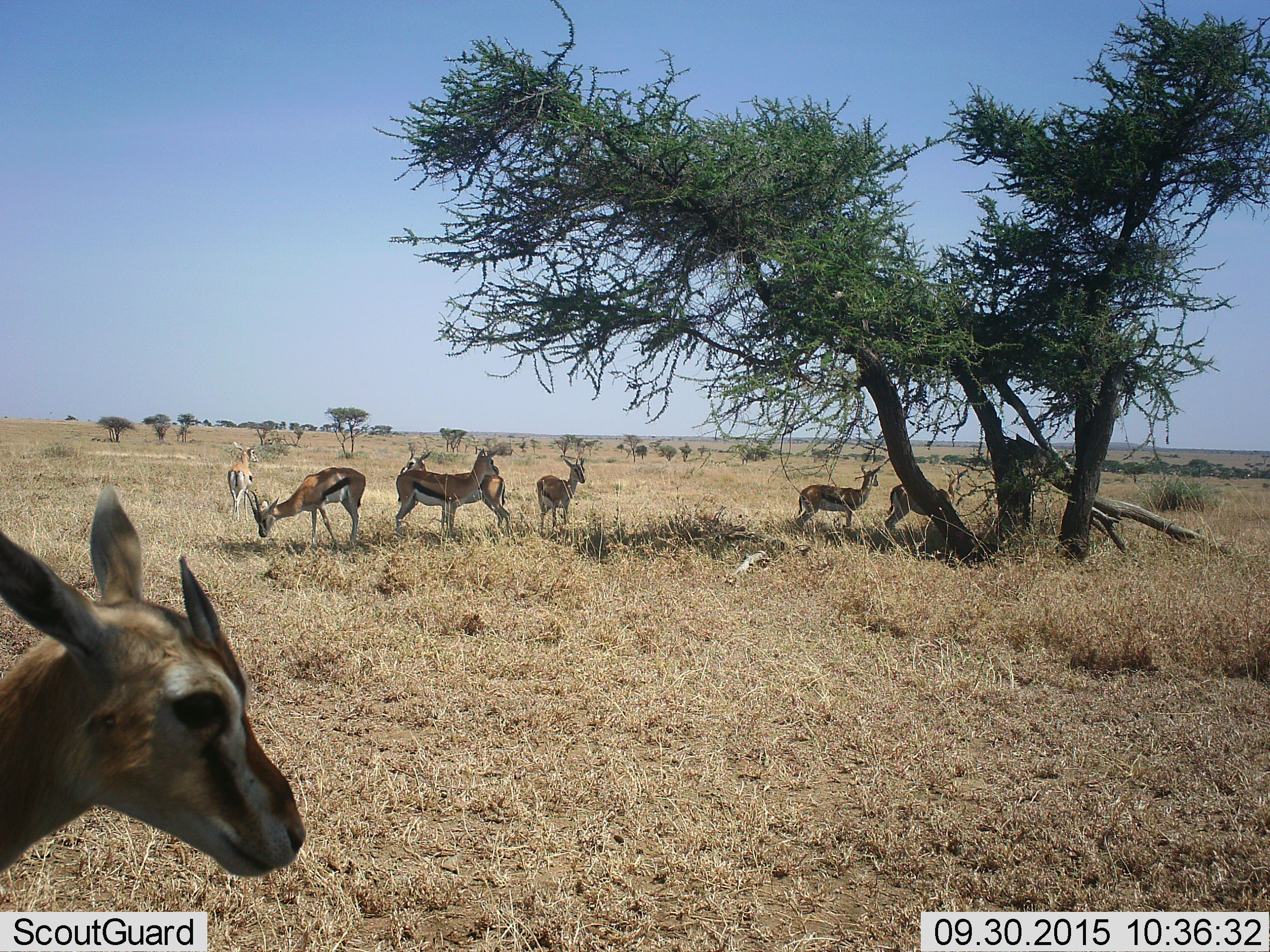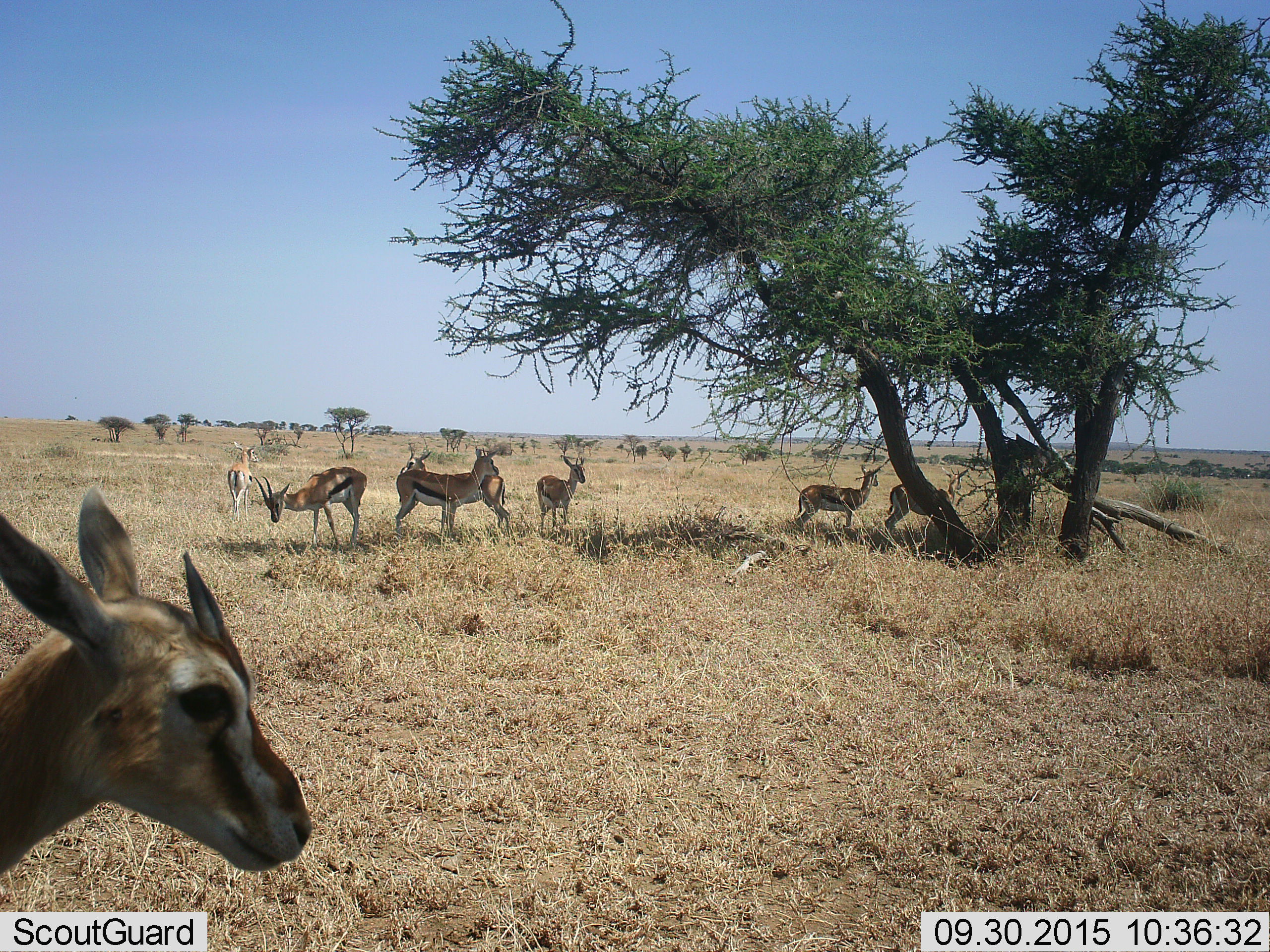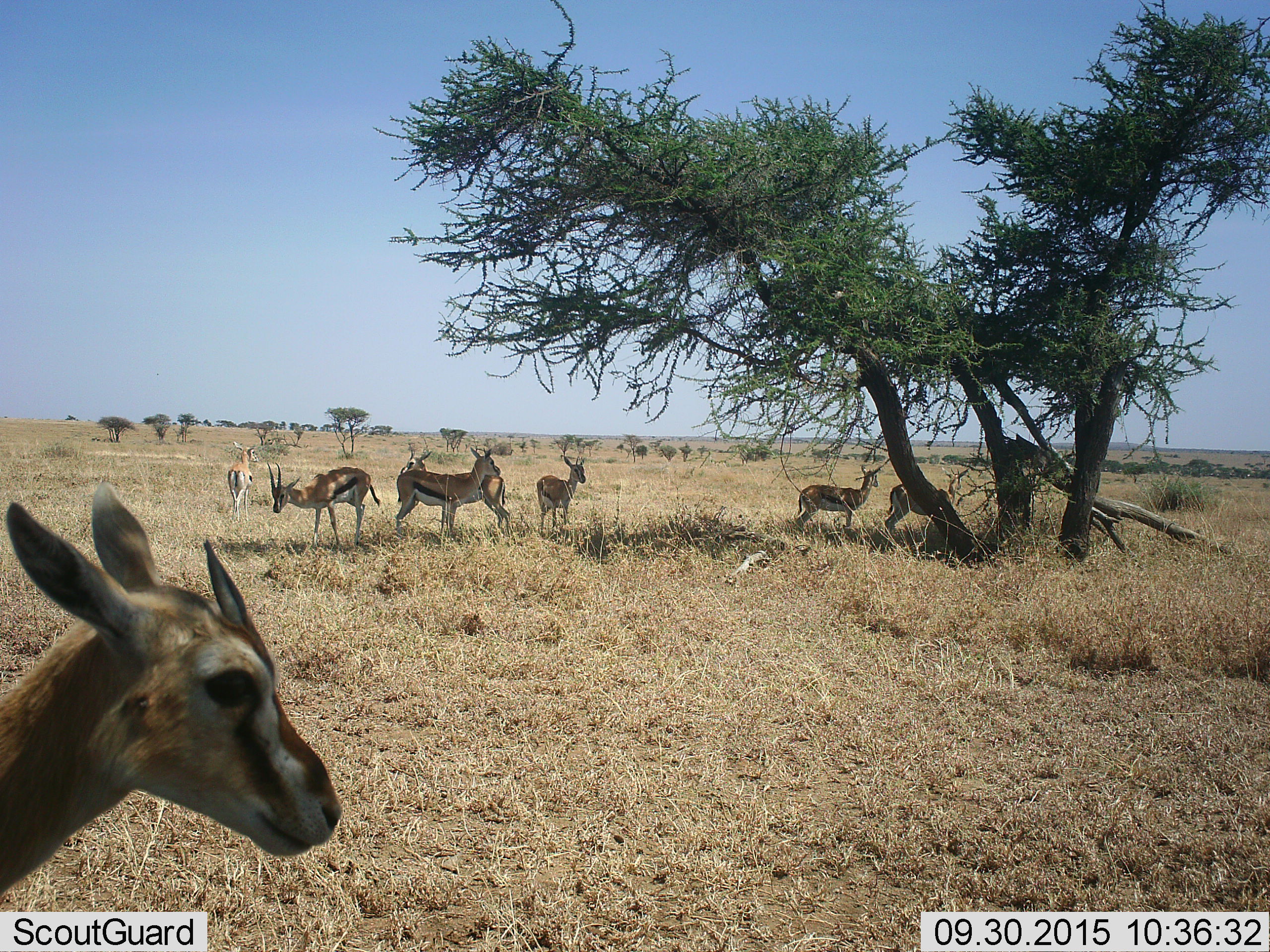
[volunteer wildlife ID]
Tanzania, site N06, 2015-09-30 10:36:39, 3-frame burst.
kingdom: Animalia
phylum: Chordata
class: Mammalia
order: Artiodactyla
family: Bovidae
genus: Eudorcas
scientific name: Eudorcas thomsonii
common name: thomson's gazelle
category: gazellethomsons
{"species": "gazellethomsons (thomson's gazelle) (Eudorcas thomsonii)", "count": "8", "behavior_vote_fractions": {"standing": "71%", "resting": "0%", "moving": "29%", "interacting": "14%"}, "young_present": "14%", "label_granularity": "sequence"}